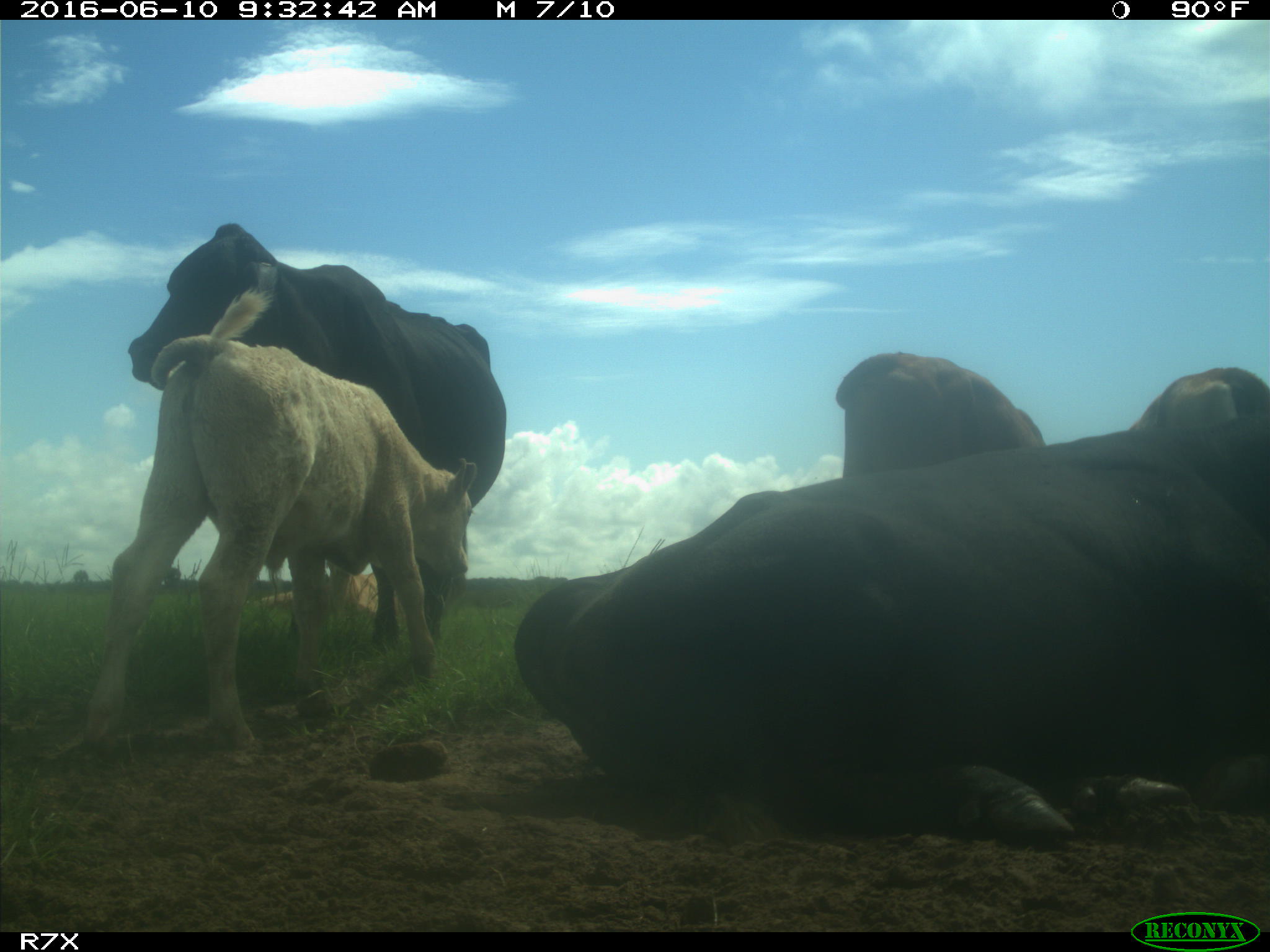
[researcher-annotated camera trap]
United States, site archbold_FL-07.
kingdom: Animalia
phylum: Chordata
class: Mammalia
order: Artiodactyla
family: Bovidae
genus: Bos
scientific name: Bos taurus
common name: domestic cow